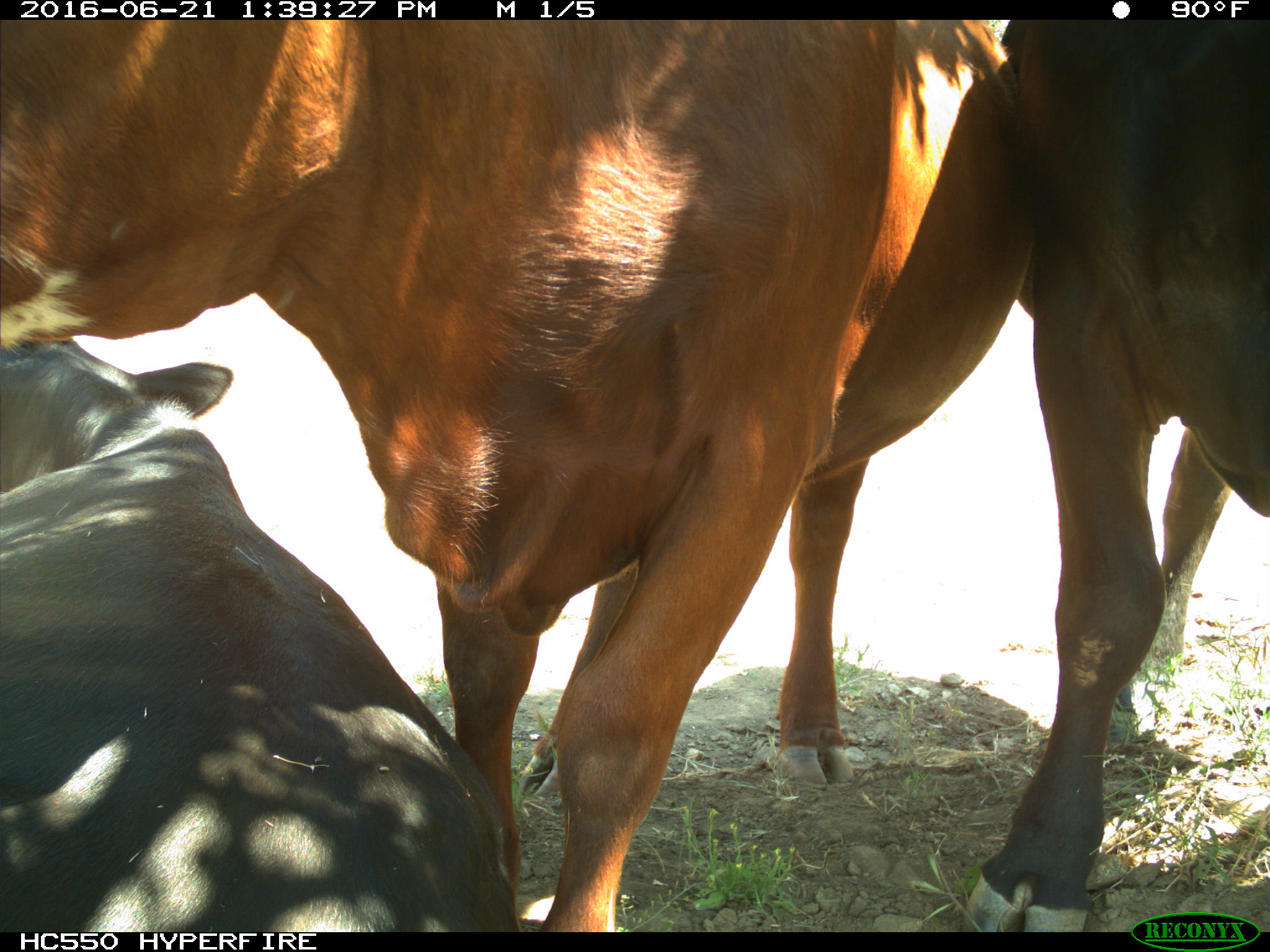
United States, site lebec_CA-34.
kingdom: Animalia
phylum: Chordata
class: Mammalia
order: Artiodactyla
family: Bovidae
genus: Bos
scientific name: Bos taurus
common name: domestic cow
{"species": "Bos taurus (domestic cow)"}